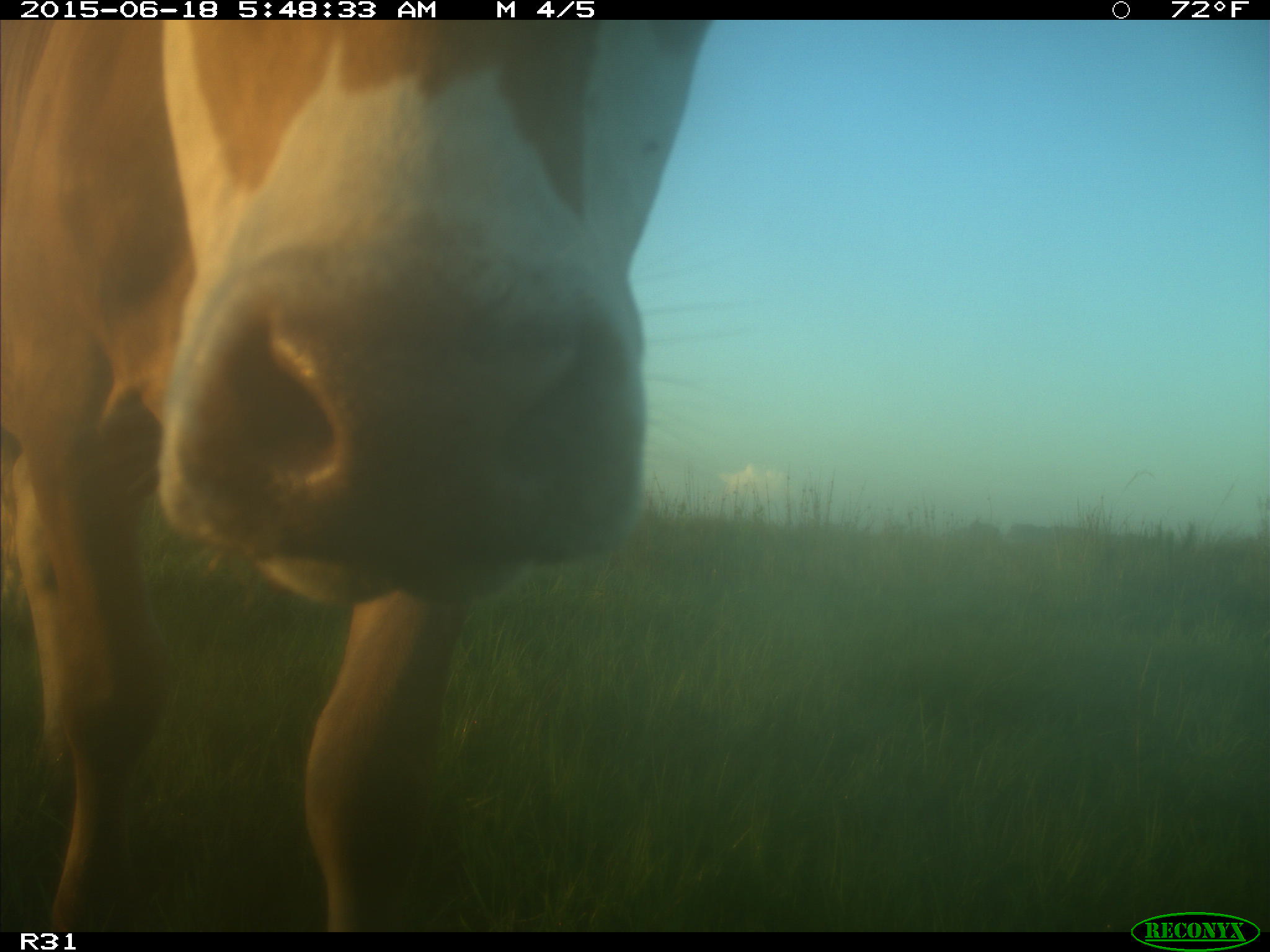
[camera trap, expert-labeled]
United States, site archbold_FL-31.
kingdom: Animalia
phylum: Chordata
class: Mammalia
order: Artiodactyla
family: Bovidae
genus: Bos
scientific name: Bos taurus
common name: domestic cow